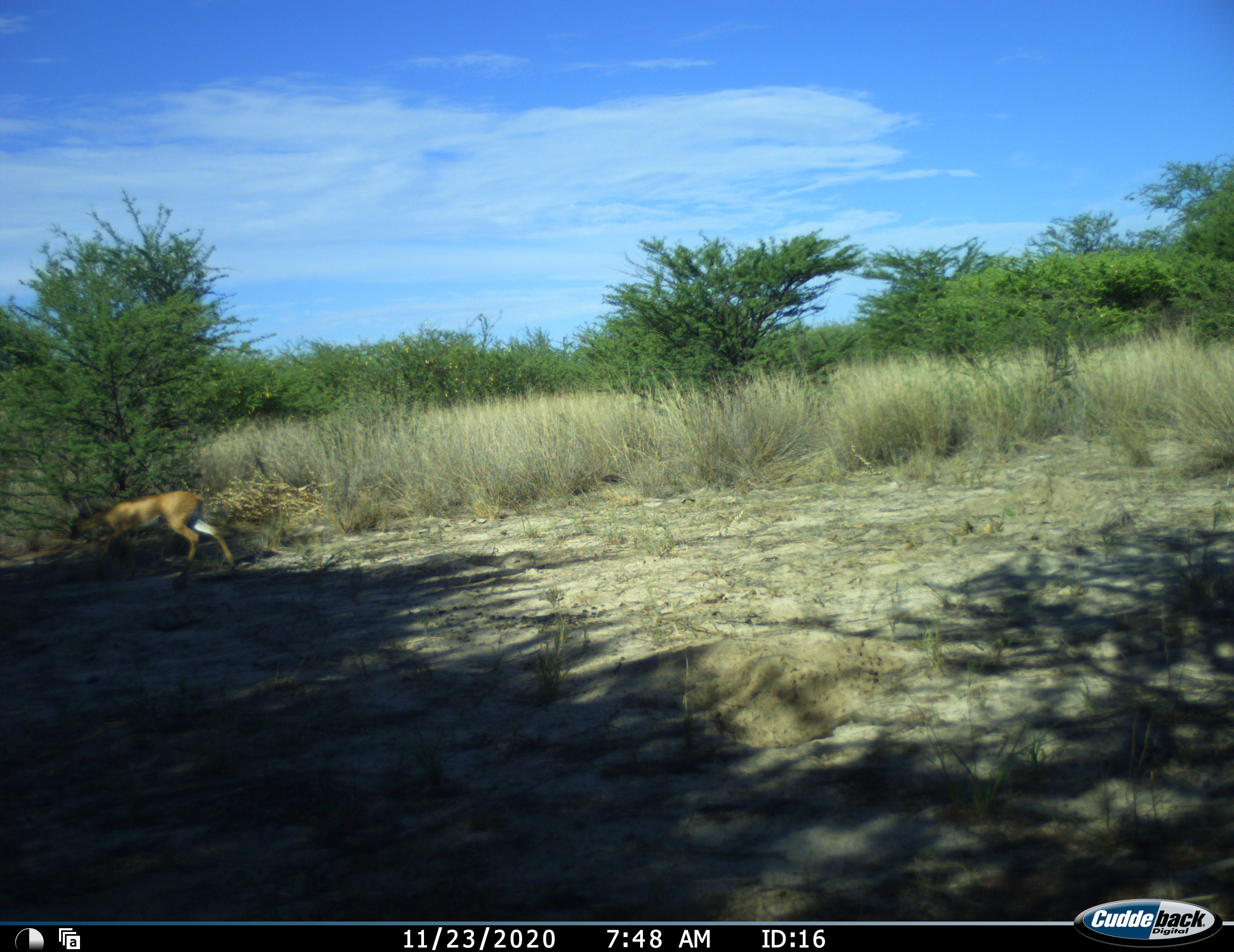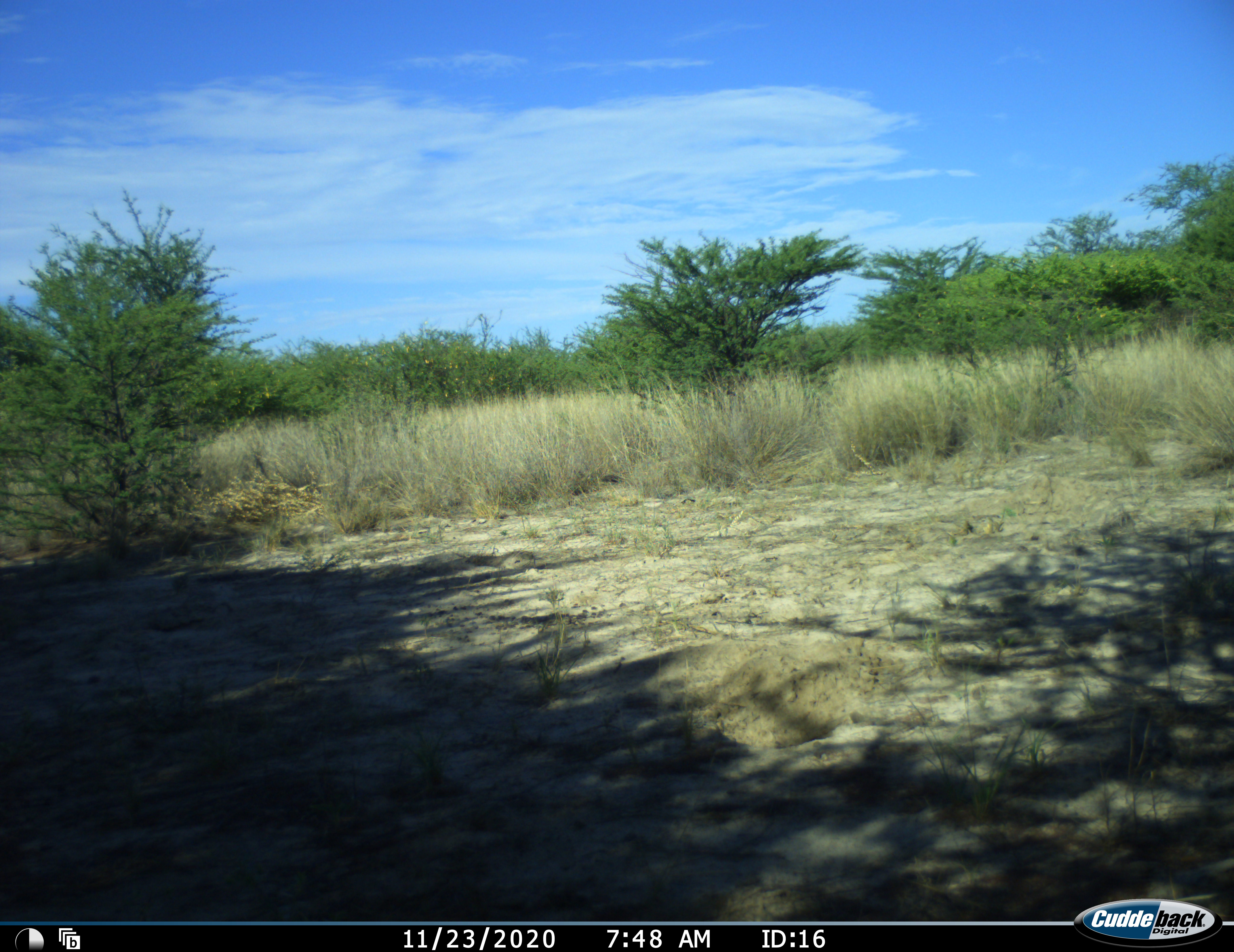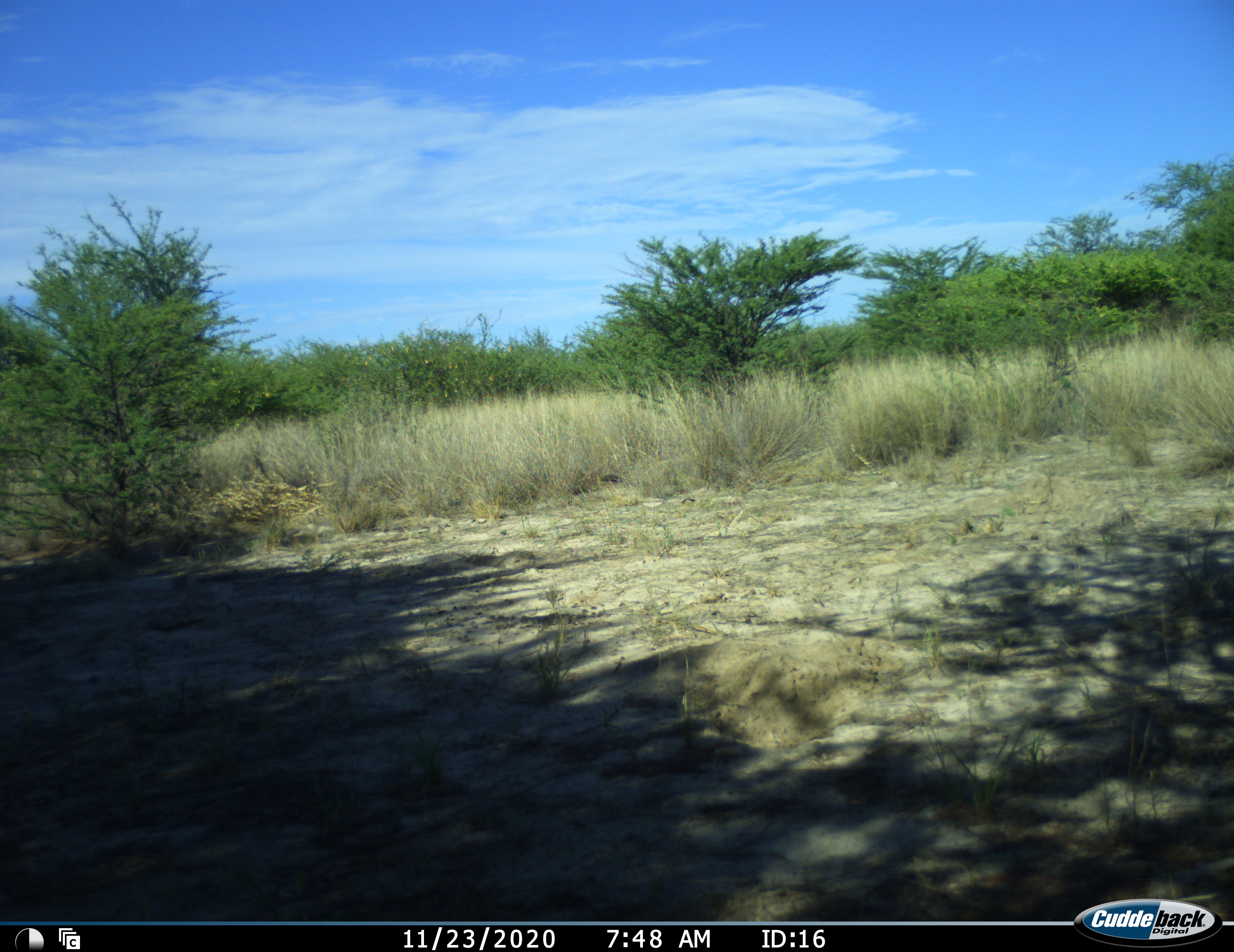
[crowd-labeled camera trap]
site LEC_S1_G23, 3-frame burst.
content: unidentified animal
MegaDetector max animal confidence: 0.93